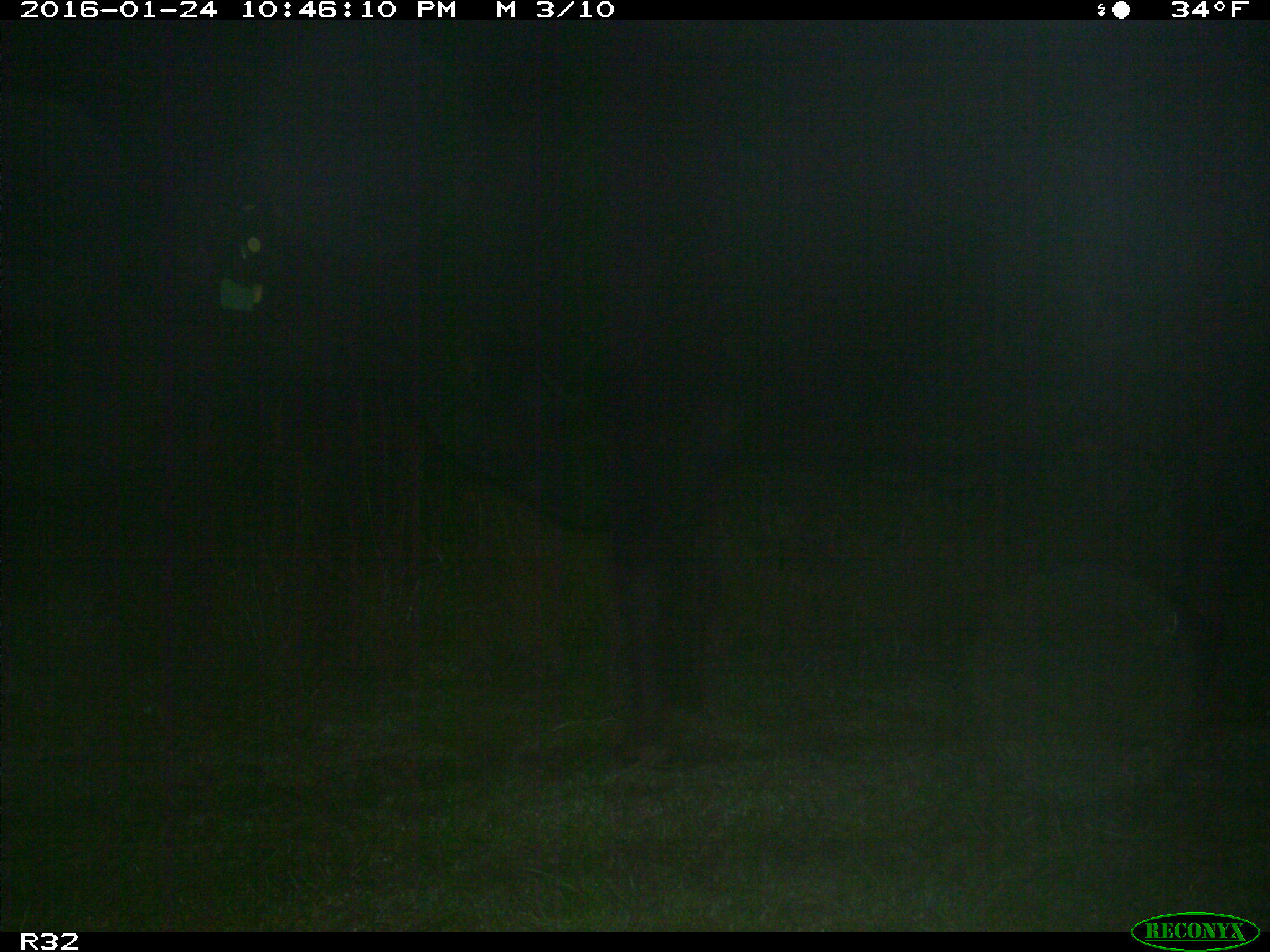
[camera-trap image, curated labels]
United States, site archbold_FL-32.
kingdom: Animalia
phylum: Chordata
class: Mammalia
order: Artiodactyla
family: Bovidae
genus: Bos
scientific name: Bos taurus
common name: domestic cow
Bos taurus (domestic cow).